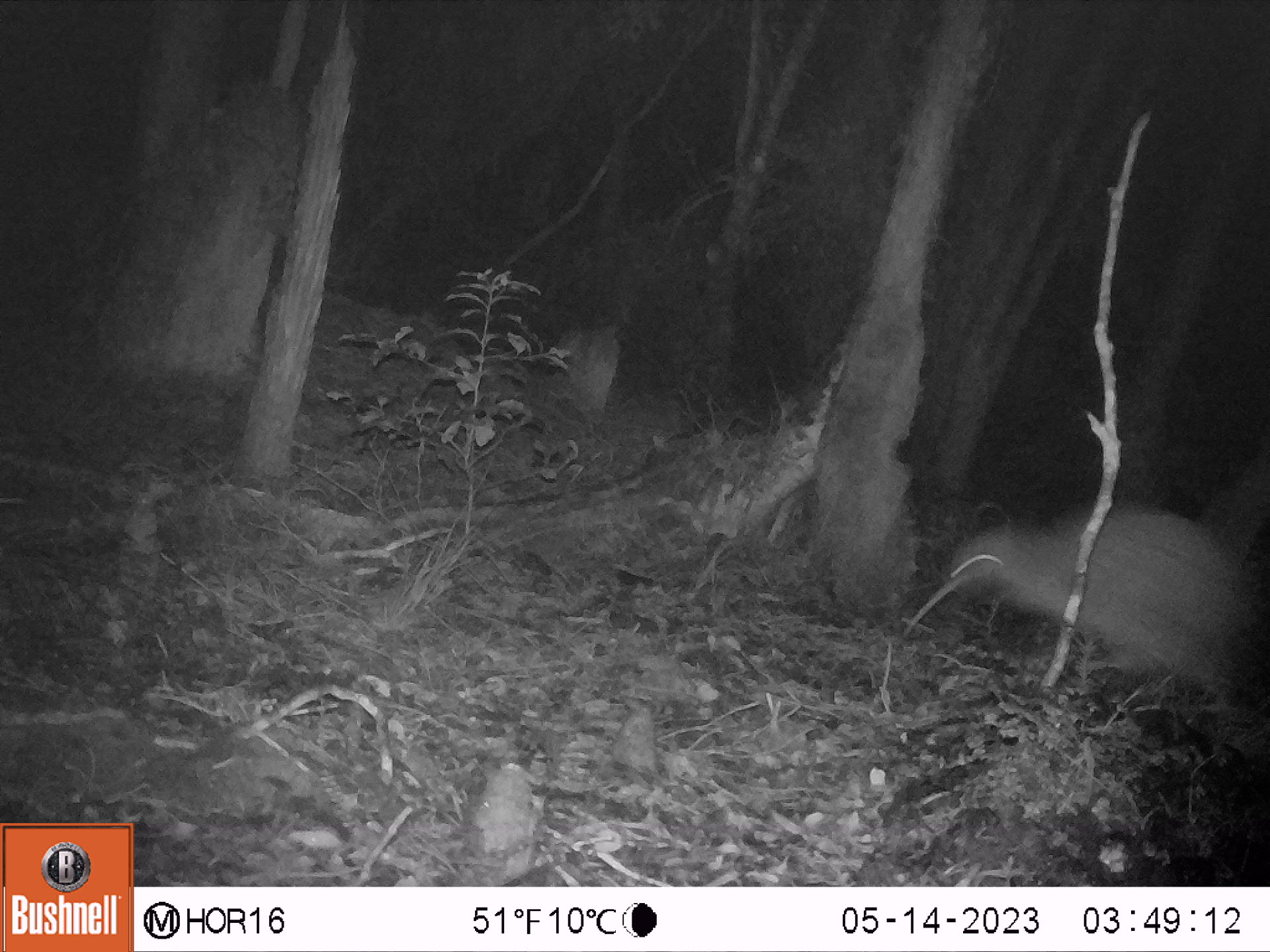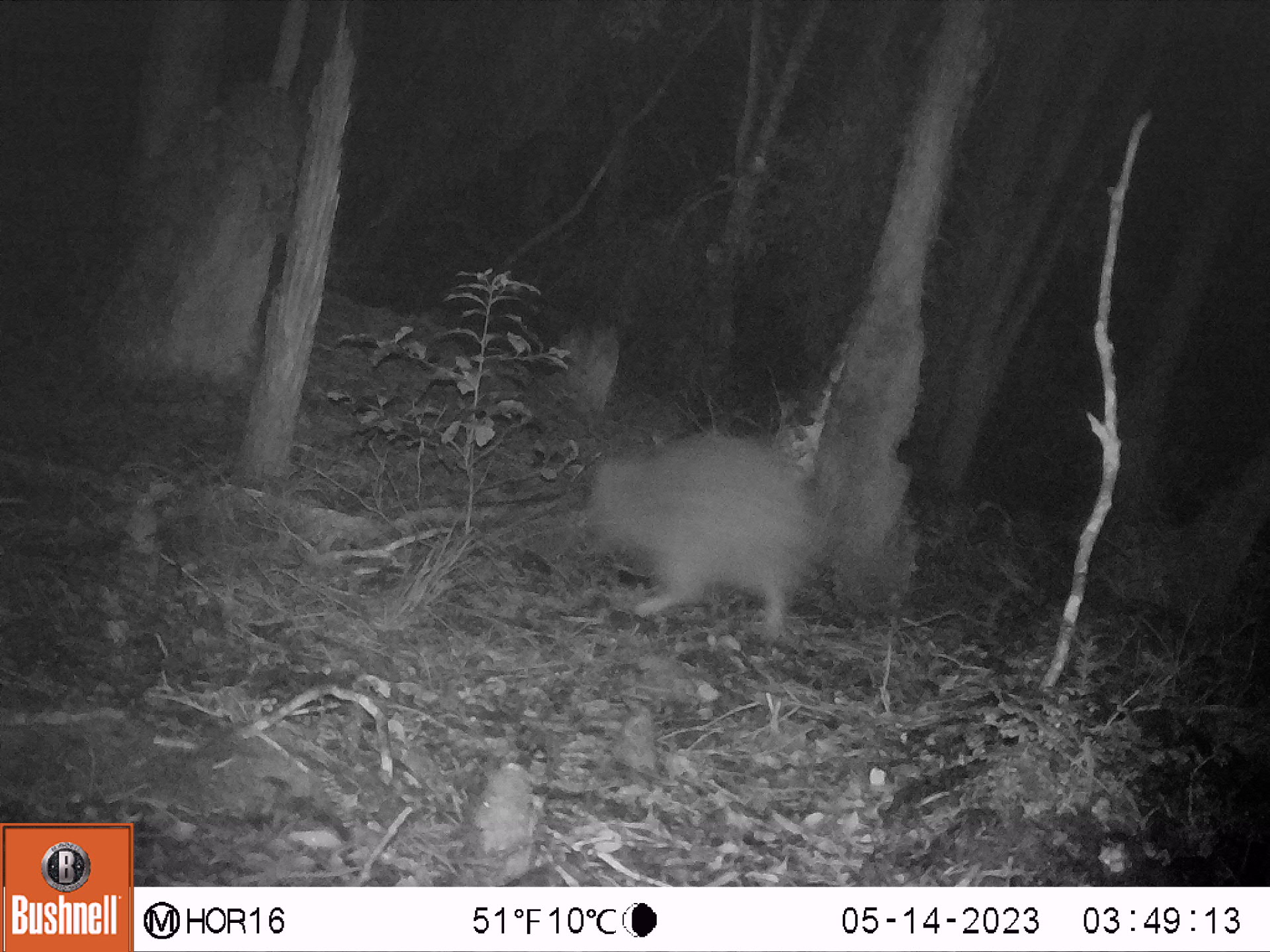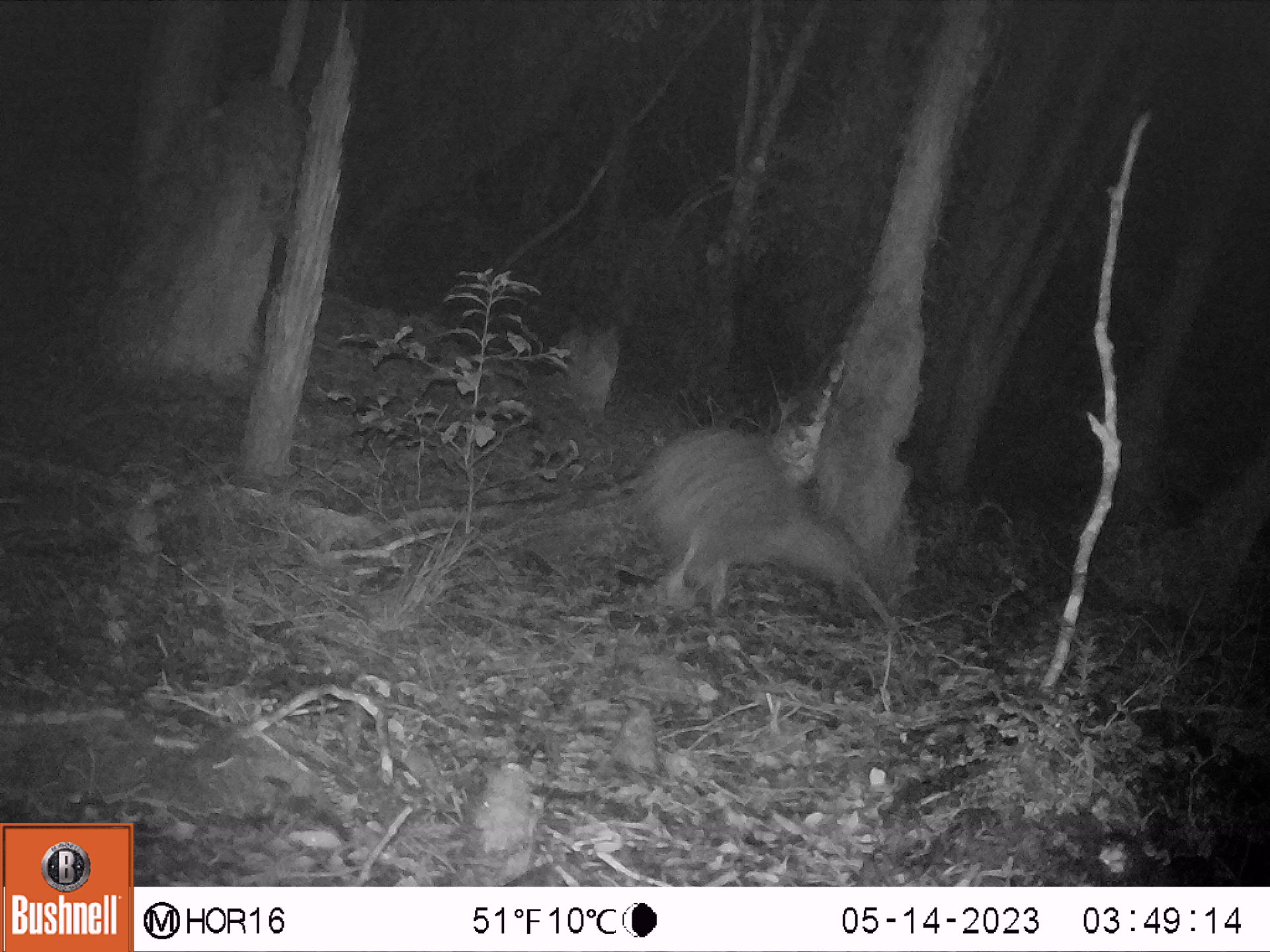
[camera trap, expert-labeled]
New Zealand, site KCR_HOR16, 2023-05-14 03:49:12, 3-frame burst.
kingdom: Animalia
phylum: Chordata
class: Aves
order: Apterygiformes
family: Apterygidae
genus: Apteryx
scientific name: Apteryx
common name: kiwi